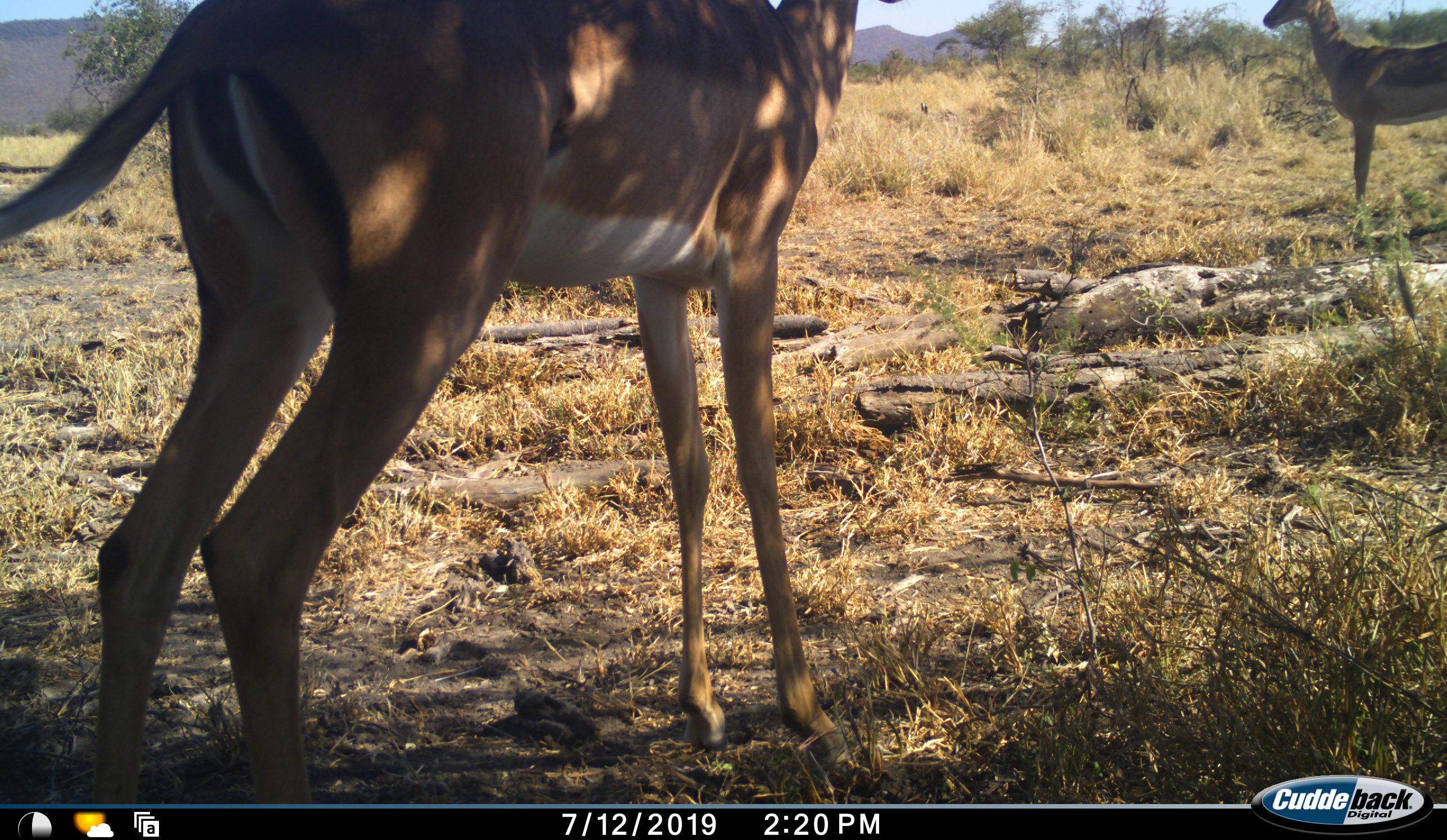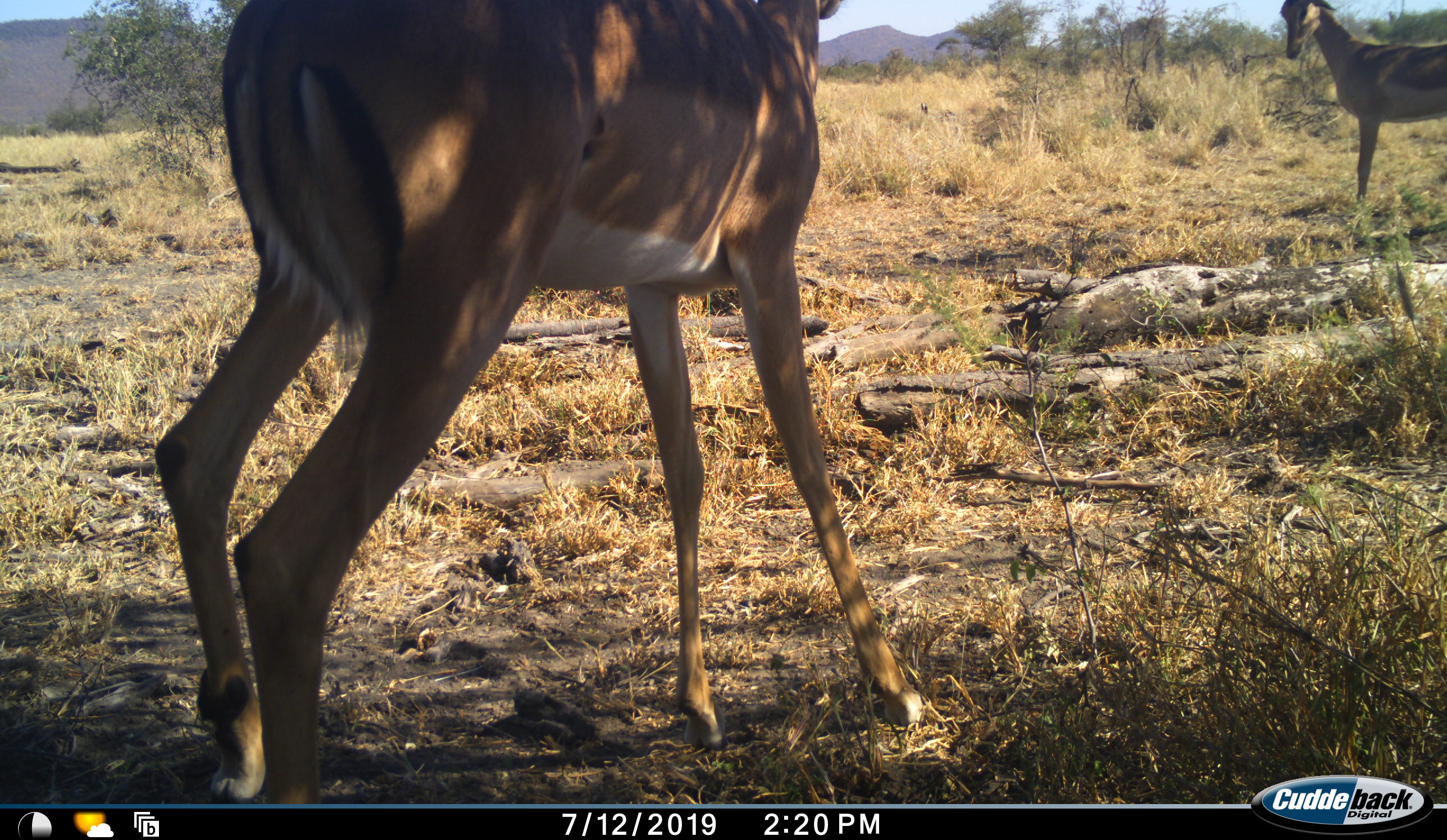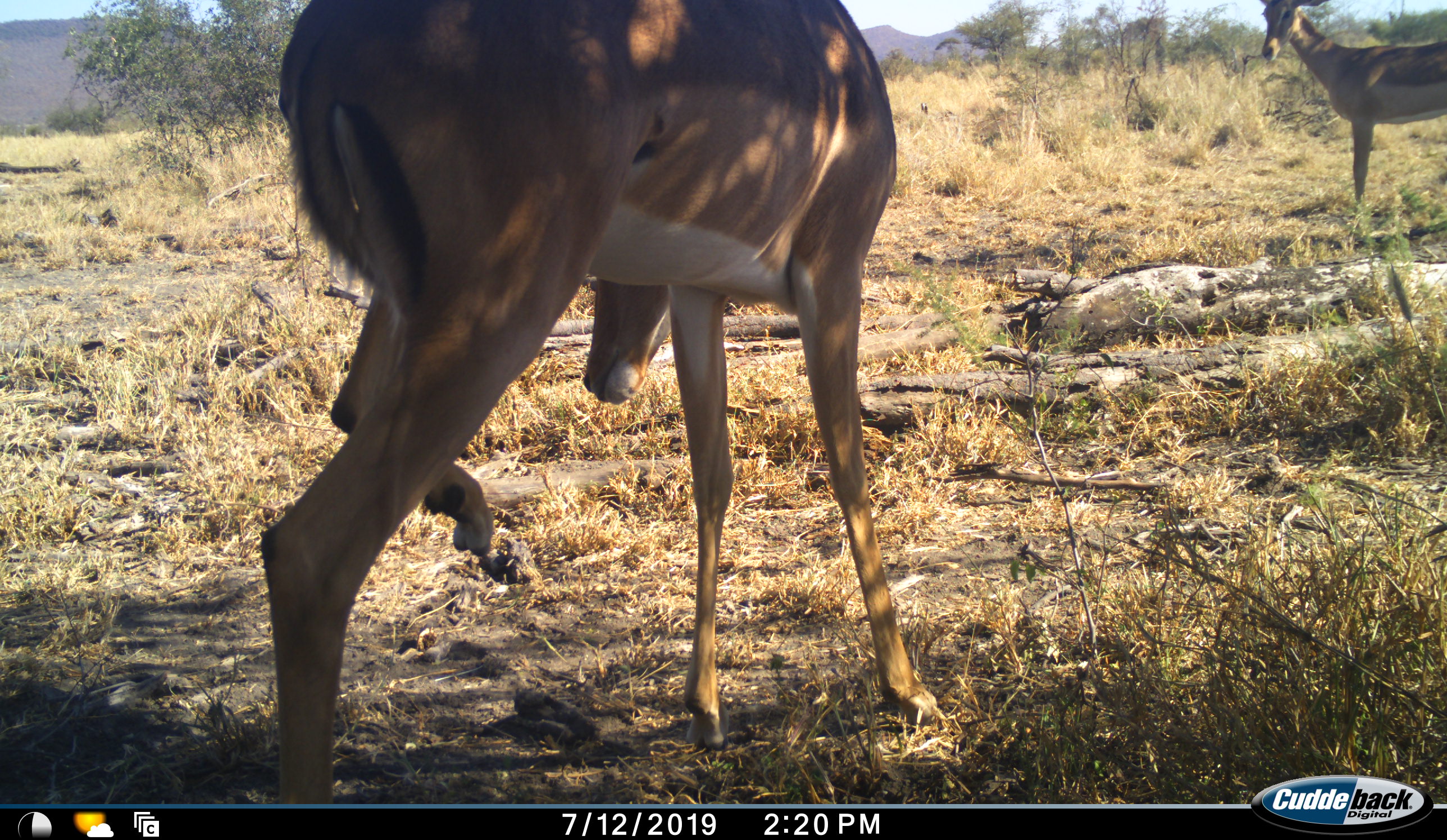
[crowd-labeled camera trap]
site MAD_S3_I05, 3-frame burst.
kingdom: Animalia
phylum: Chordata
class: Mammalia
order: Artiodactyla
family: Bovidae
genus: Aepyceros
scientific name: Aepyceros melampus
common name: impala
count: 2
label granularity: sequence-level